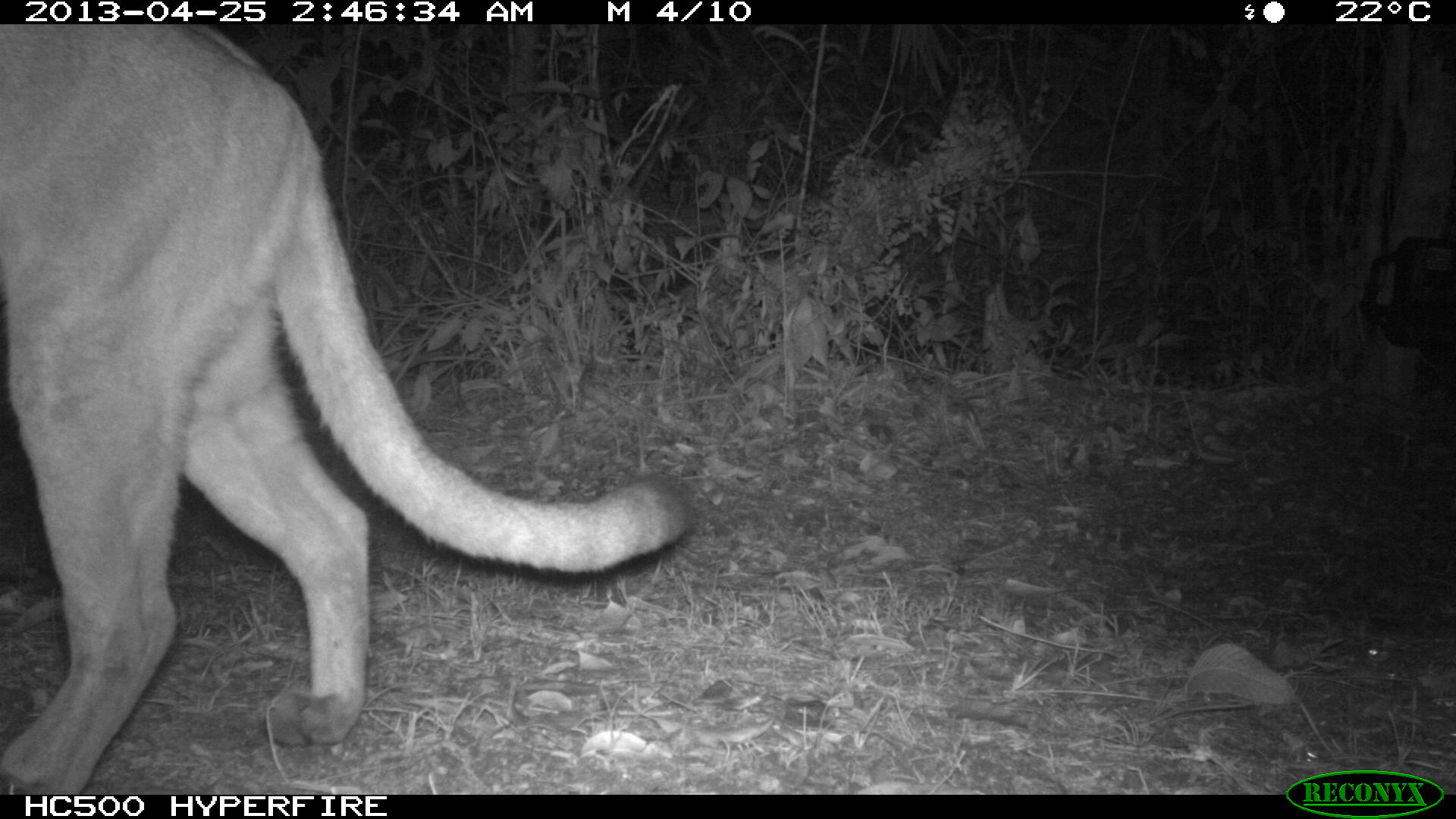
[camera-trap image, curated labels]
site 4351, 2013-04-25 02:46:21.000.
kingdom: Animalia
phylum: Chordata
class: Mammalia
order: Carnivora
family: Felidae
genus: Puma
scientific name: Puma concolor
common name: mountain lion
Puma concolor (mountain lion), count 1.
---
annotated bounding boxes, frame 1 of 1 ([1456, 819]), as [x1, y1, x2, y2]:
puma concolor: [0, 27, 696, 794]